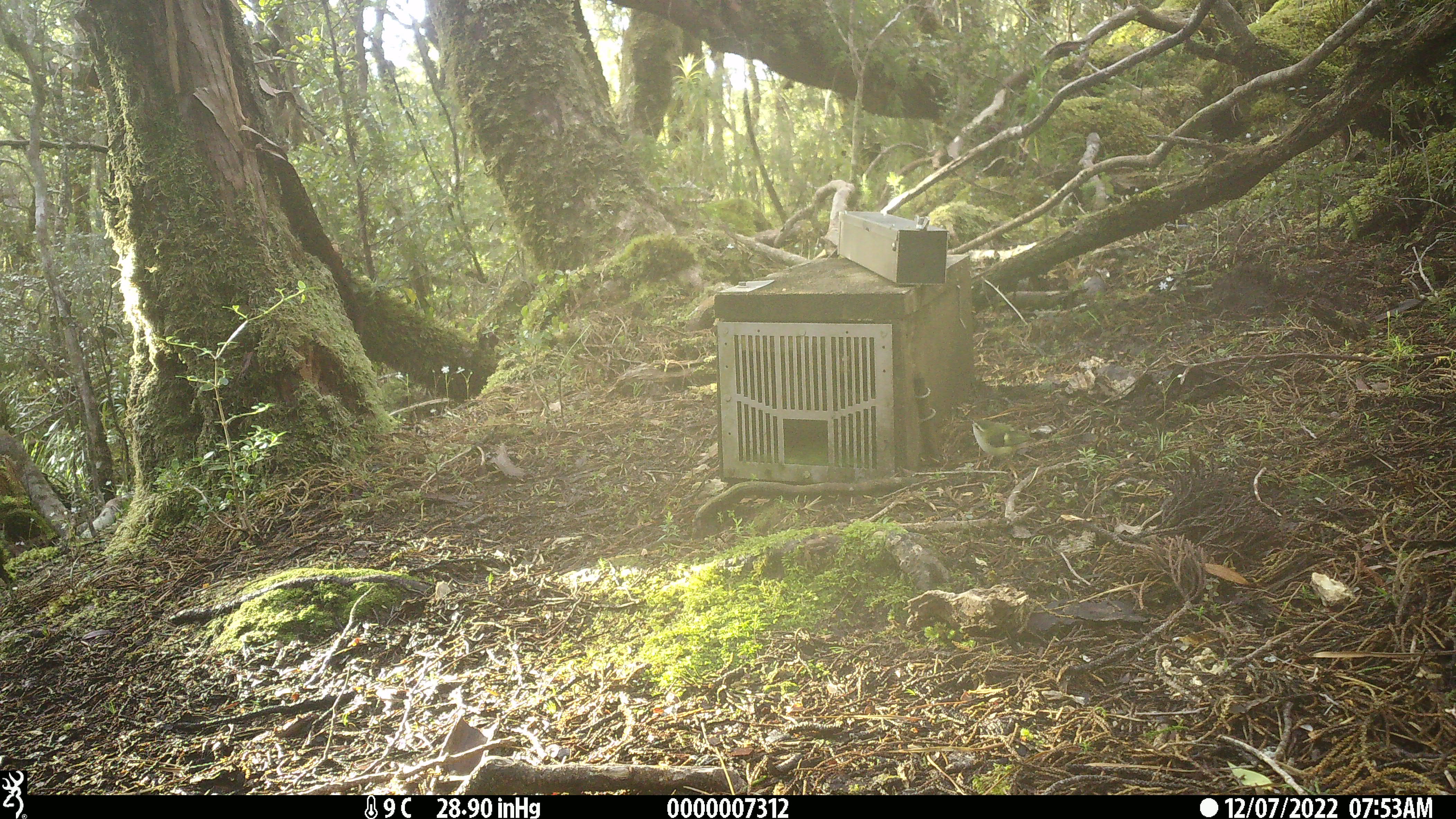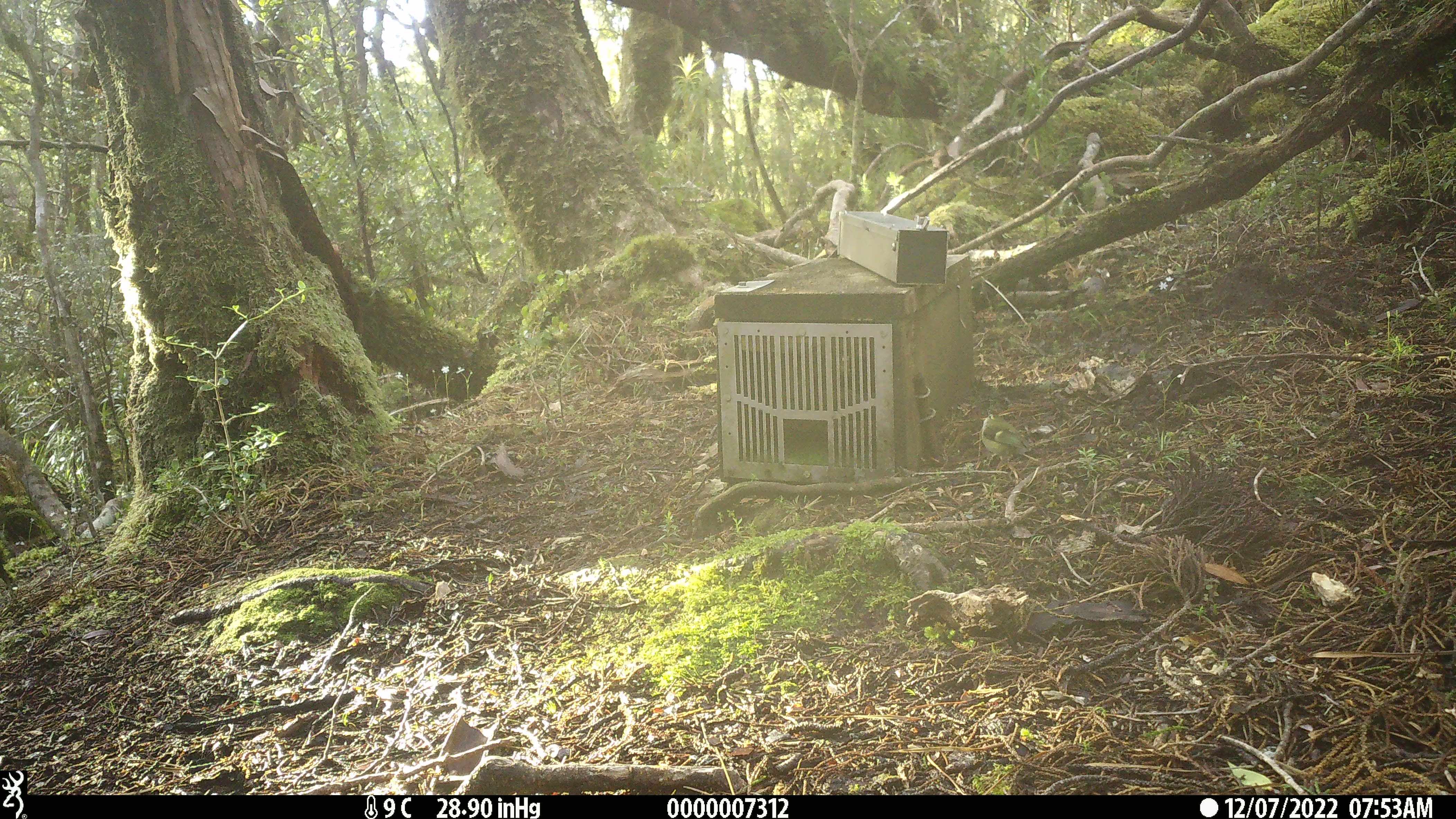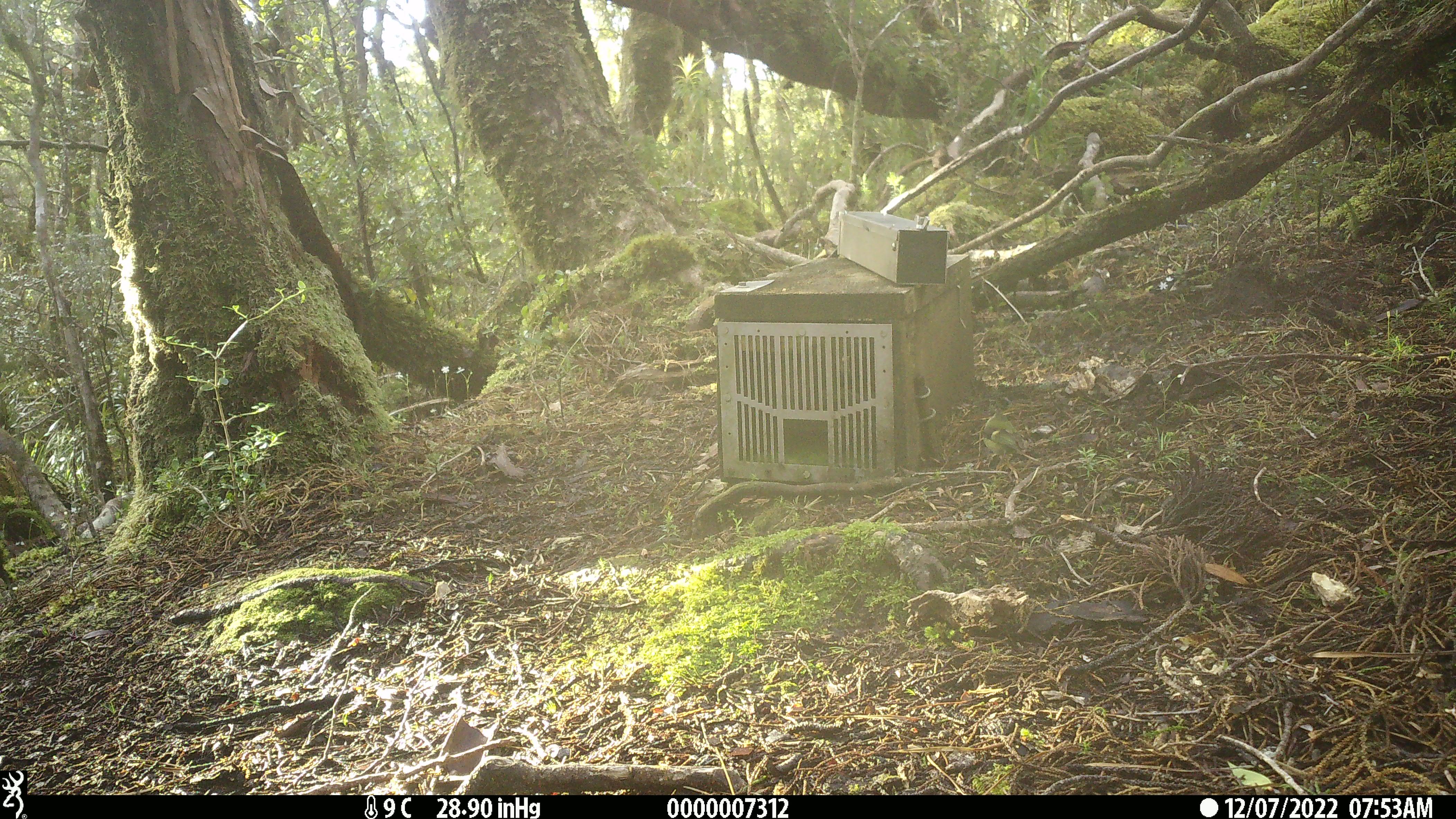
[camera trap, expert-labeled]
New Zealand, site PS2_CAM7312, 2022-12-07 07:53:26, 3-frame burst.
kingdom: Animalia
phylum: Chordata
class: Aves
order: Passeriformes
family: Acanthisittidae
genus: Acanthisitta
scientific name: Acanthisitta chloris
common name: rifleman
Rifleman (Acanthisitta chloris).